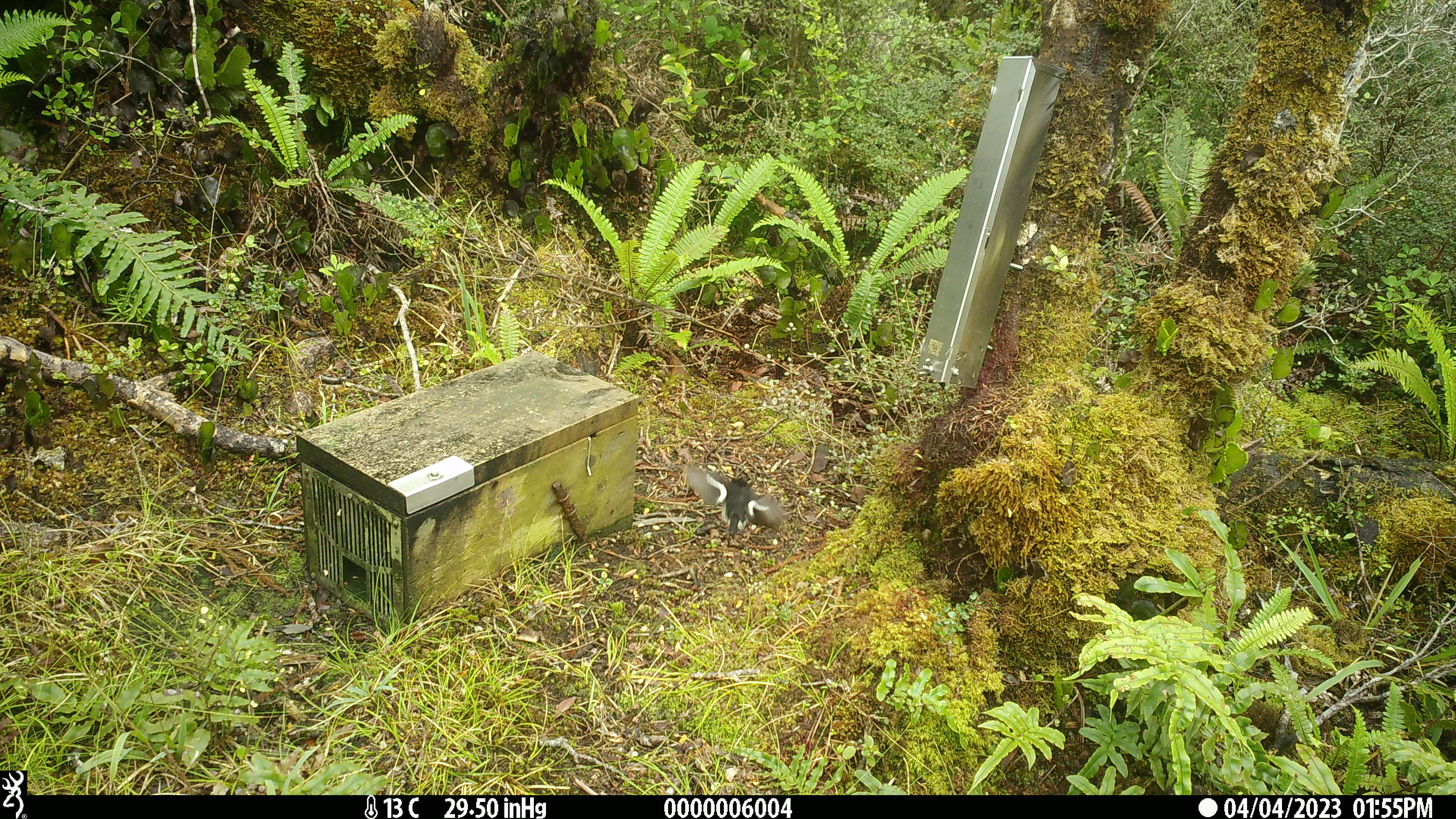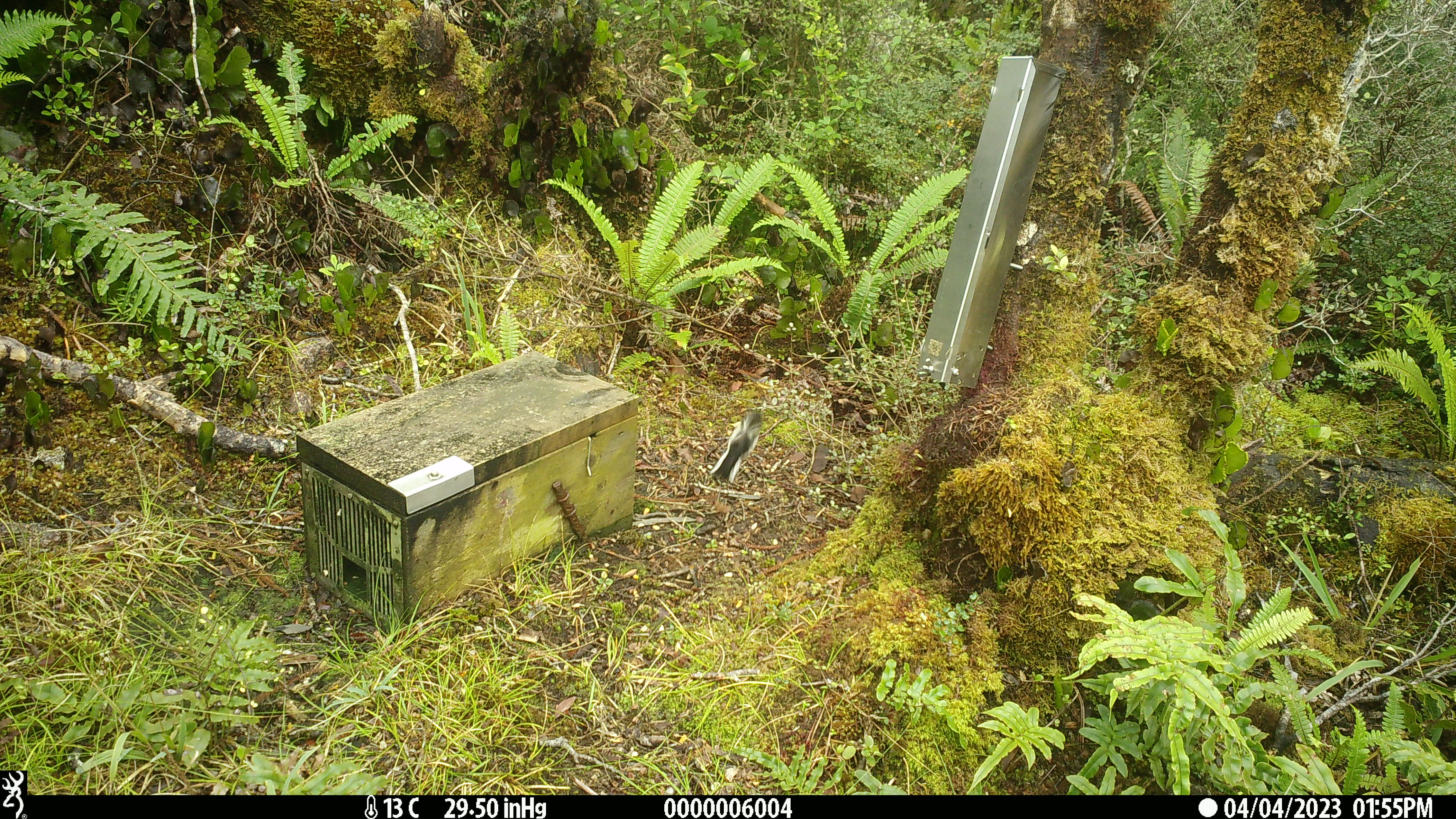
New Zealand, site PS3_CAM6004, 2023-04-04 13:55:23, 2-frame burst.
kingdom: Animalia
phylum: Chordata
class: Aves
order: Passeriformes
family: Petroicidae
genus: Petroica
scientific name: Petroica macrocephala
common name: tomtit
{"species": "tomtit (Petroica macrocephala)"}